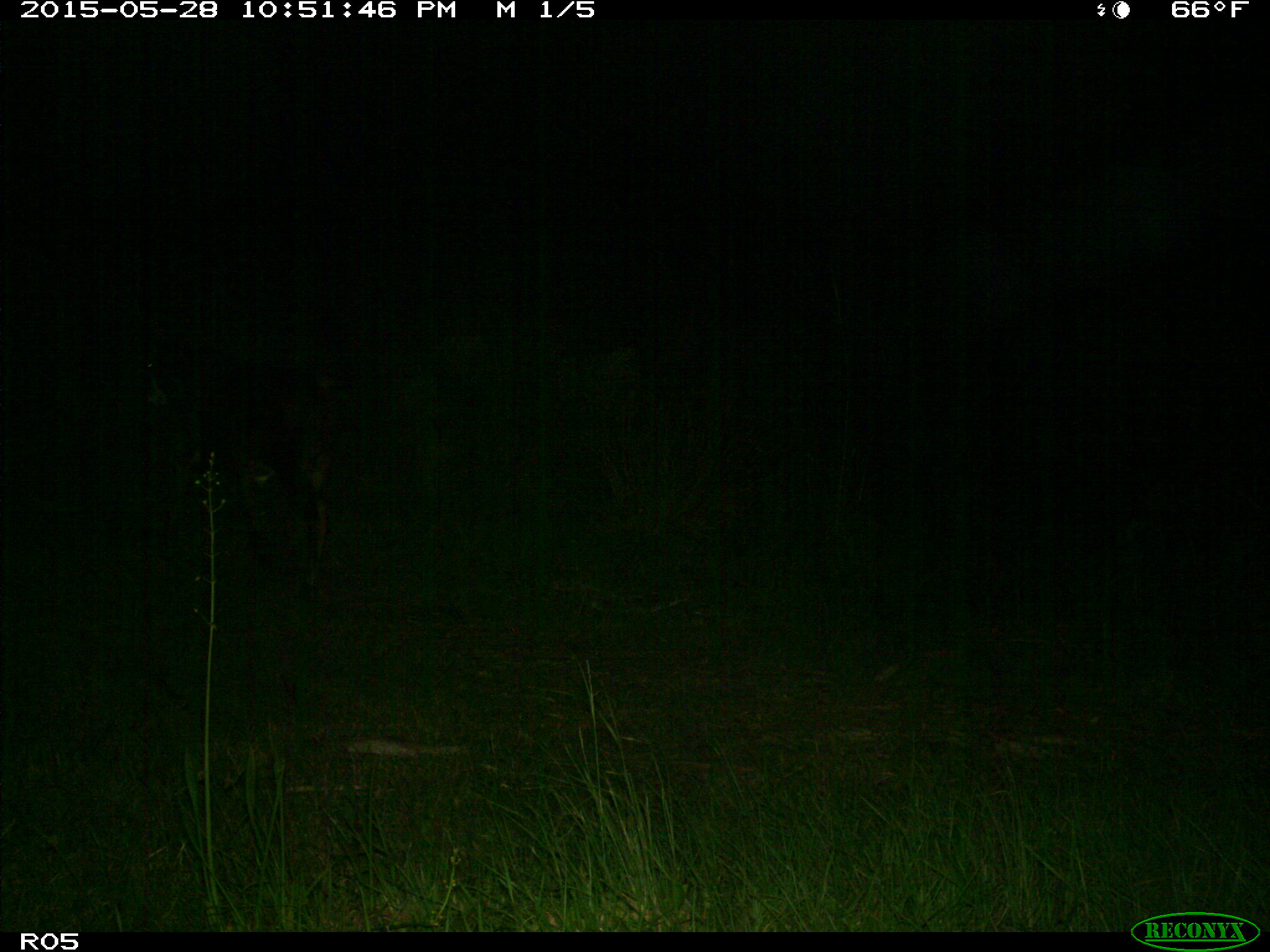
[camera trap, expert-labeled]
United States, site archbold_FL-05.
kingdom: Animalia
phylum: Chordata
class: Mammalia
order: Artiodactyla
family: Bovidae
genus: Bos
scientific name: Bos taurus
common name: domestic cow